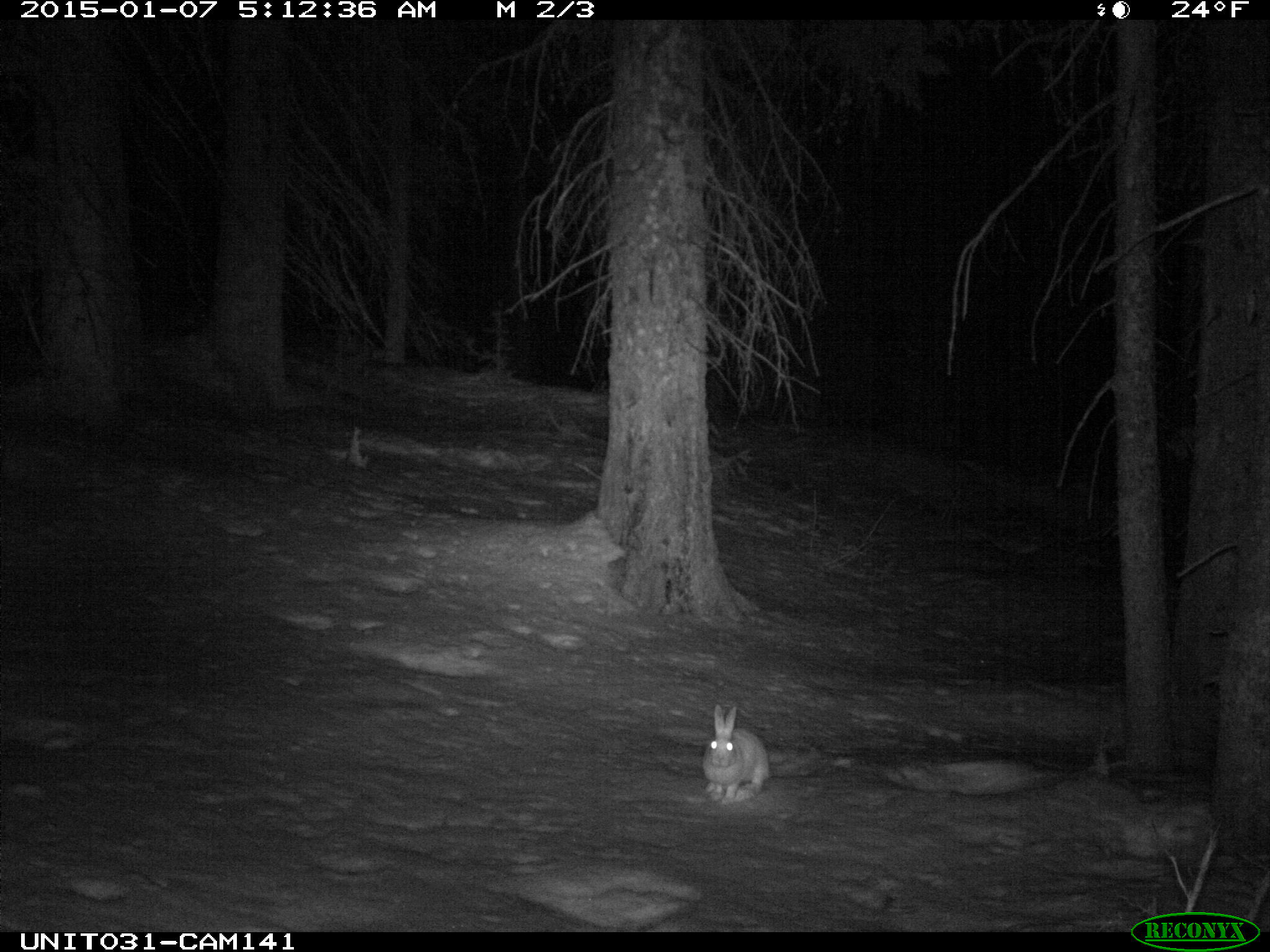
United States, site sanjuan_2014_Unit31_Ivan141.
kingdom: Animalia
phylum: Chordata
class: Mammalia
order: Lagomorpha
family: Leporidae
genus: Lepus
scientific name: Lepus americanus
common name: snowshoe hare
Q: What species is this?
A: Lepus americanus (snowshoe hare).